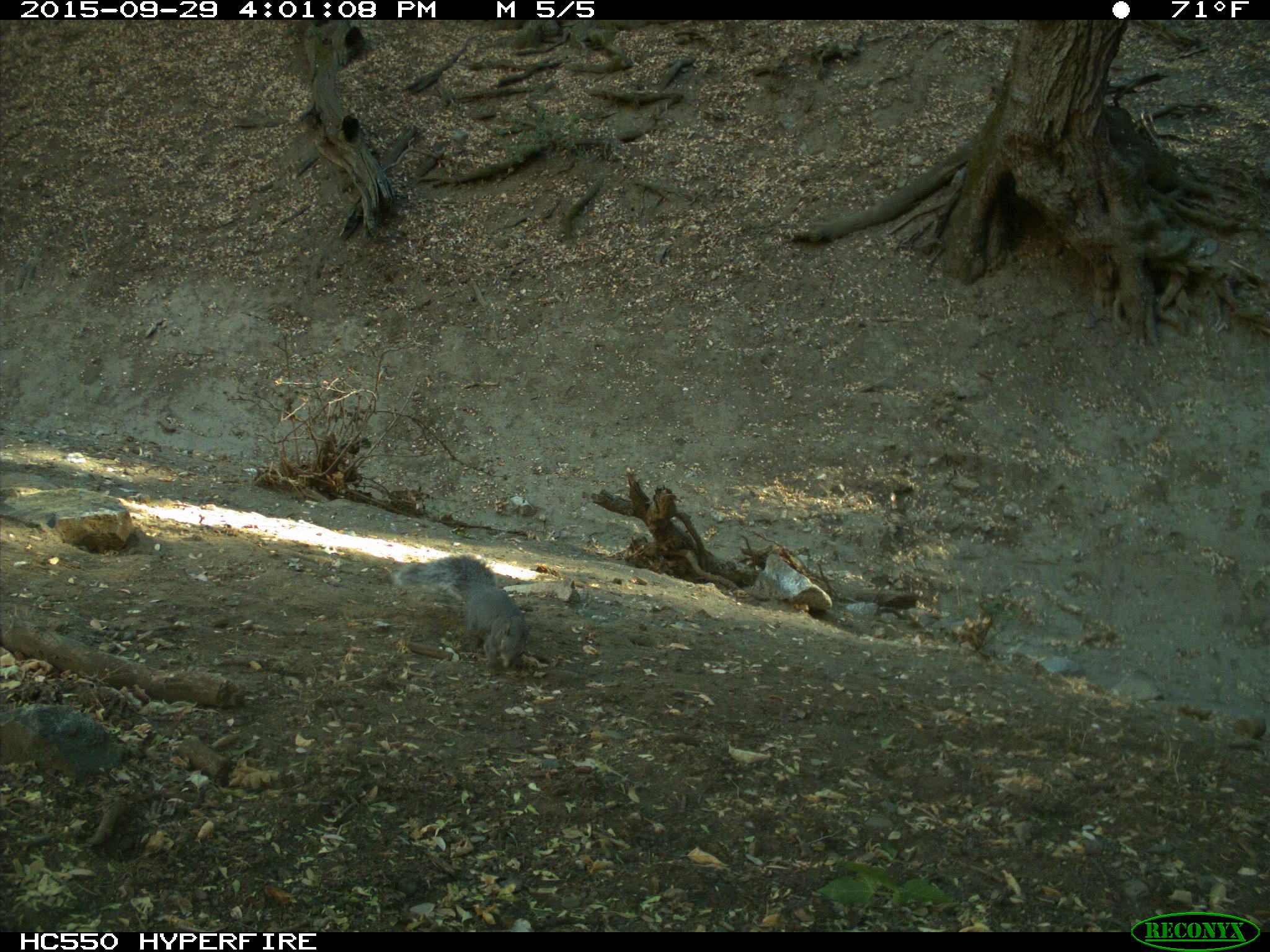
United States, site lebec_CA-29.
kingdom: Animalia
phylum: Chordata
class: Mammalia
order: Rodentia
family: Sciuridae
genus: Sciurus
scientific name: Sciurus carolinensis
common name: eastern gray squirrel